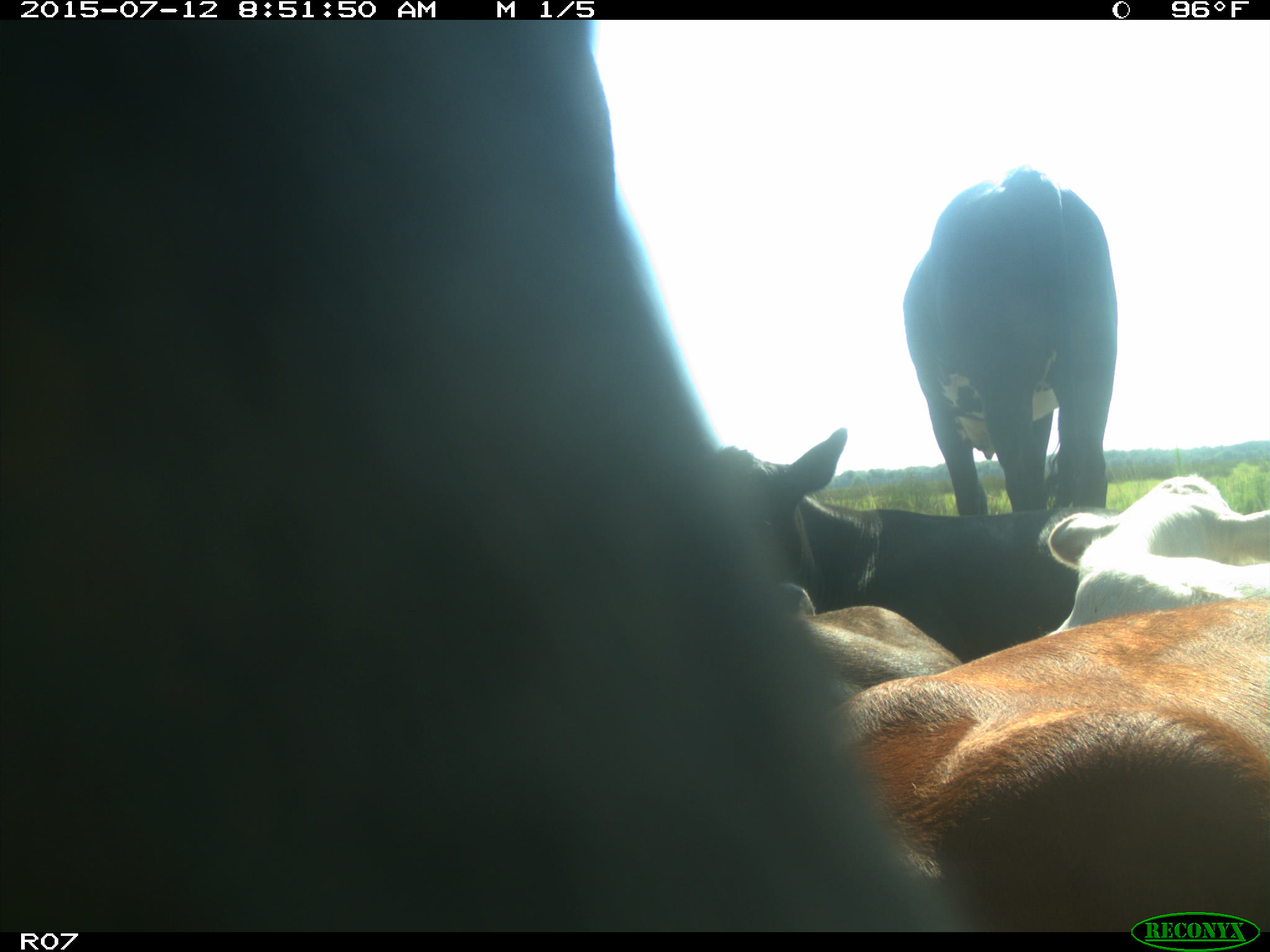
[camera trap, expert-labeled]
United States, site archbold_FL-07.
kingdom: Animalia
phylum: Chordata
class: Mammalia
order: Artiodactyla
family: Bovidae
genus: Bos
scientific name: Bos taurus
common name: domestic cow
Bos taurus (domestic cow).